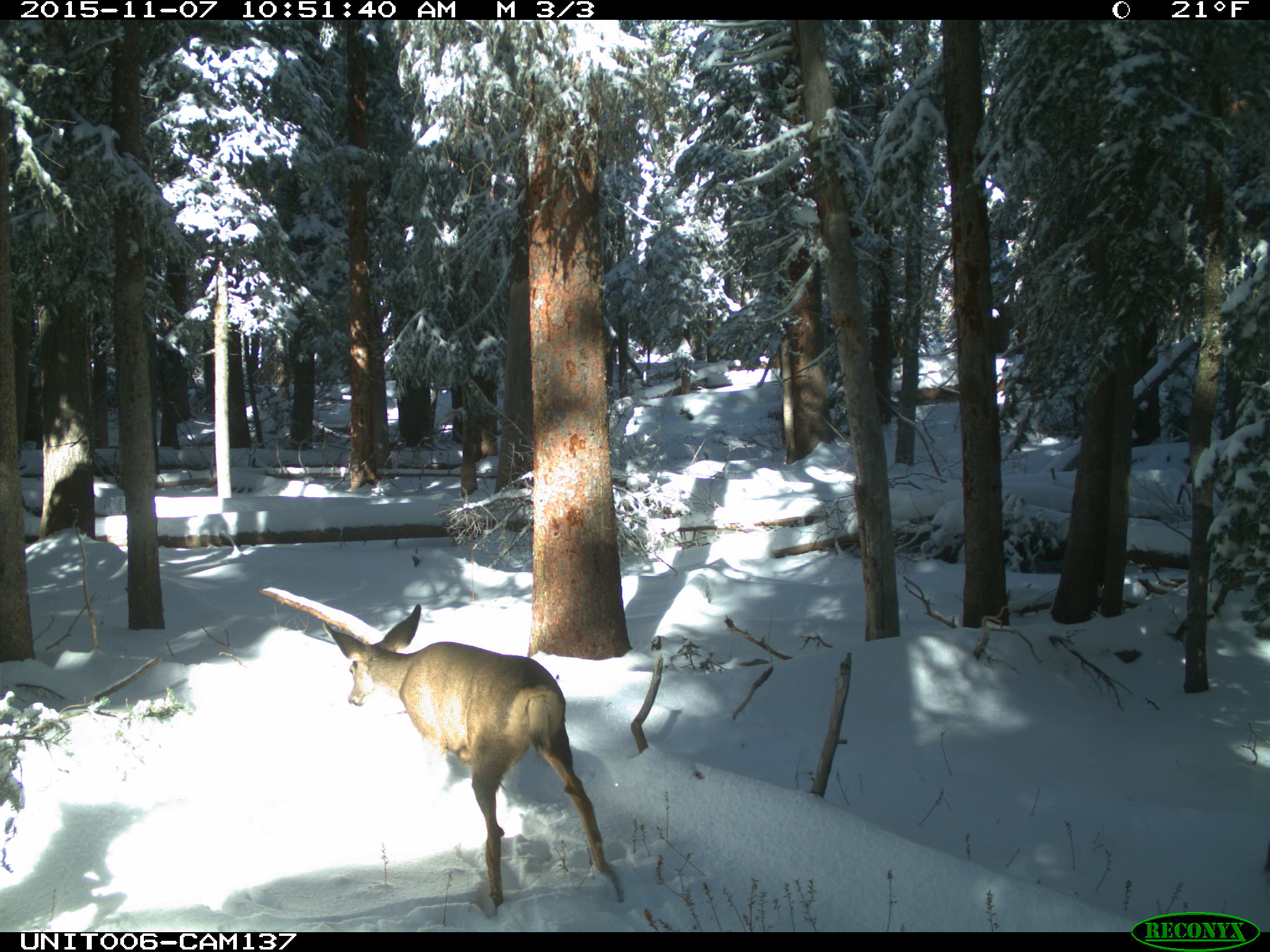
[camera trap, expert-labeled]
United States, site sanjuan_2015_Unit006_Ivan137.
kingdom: Animalia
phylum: Chordata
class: Mammalia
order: Artiodactyla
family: Cervidae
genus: Odocoileus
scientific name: Odocoileus hemionus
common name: mule deer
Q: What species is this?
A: Odocoileus hemionus (mule deer).